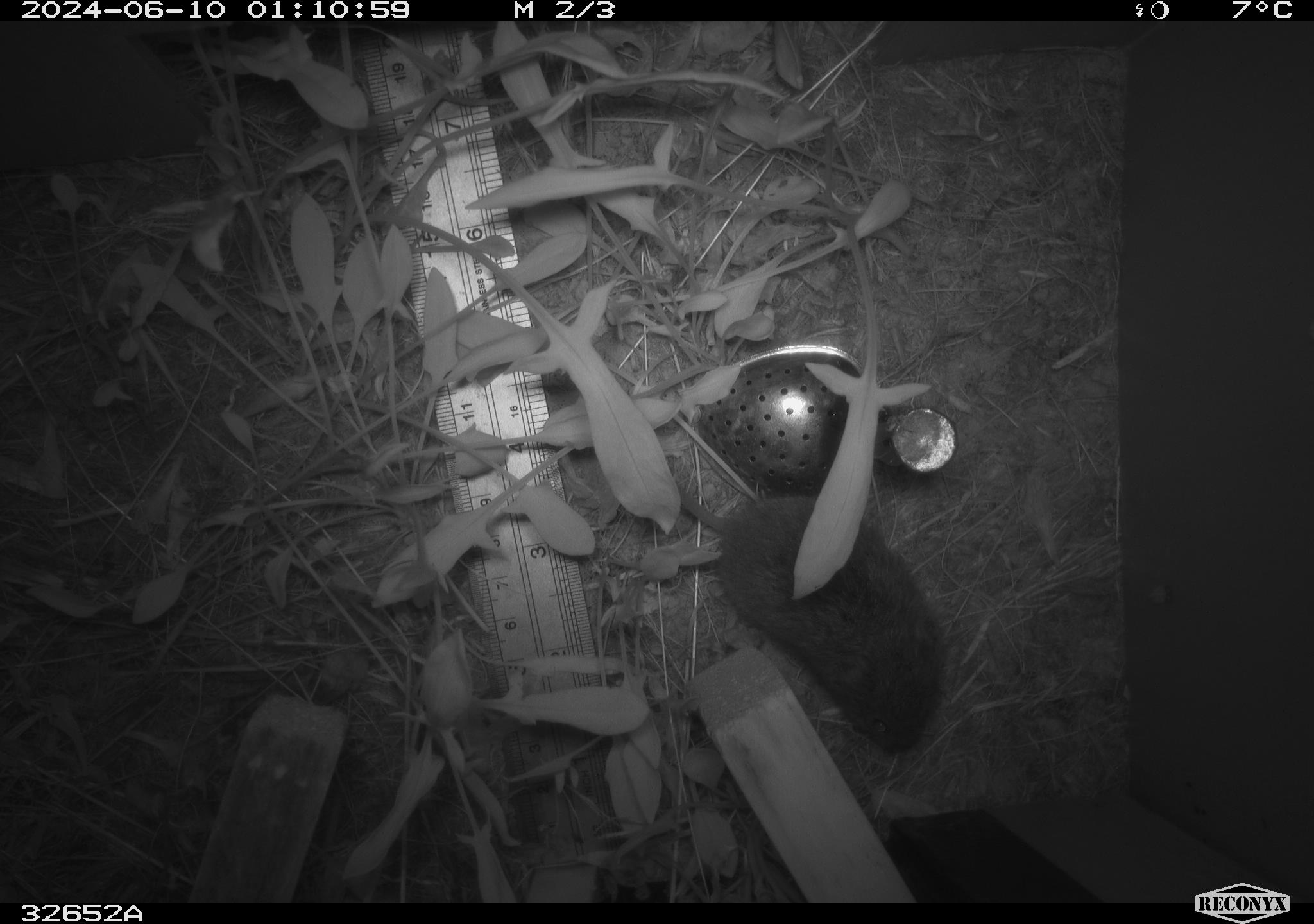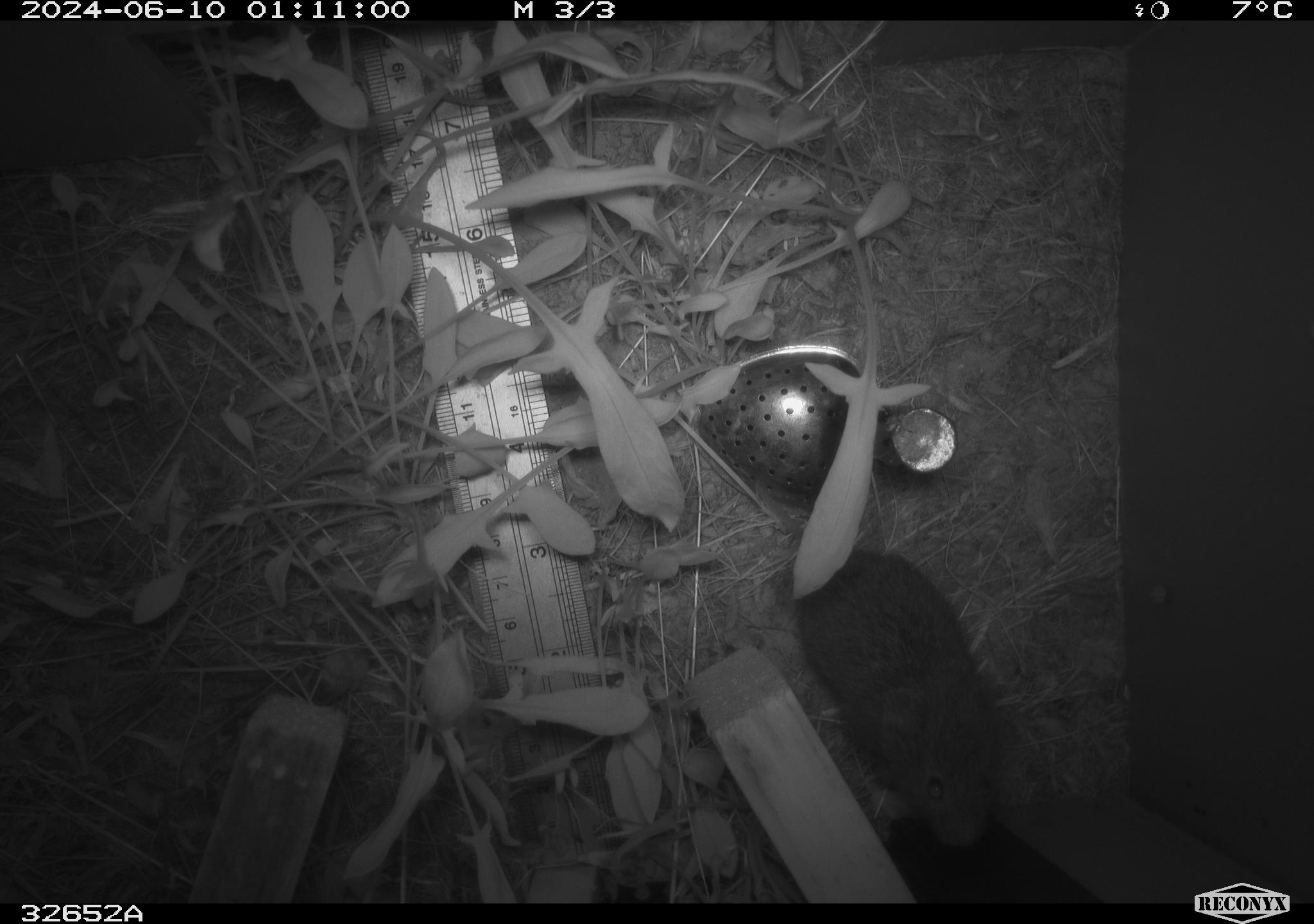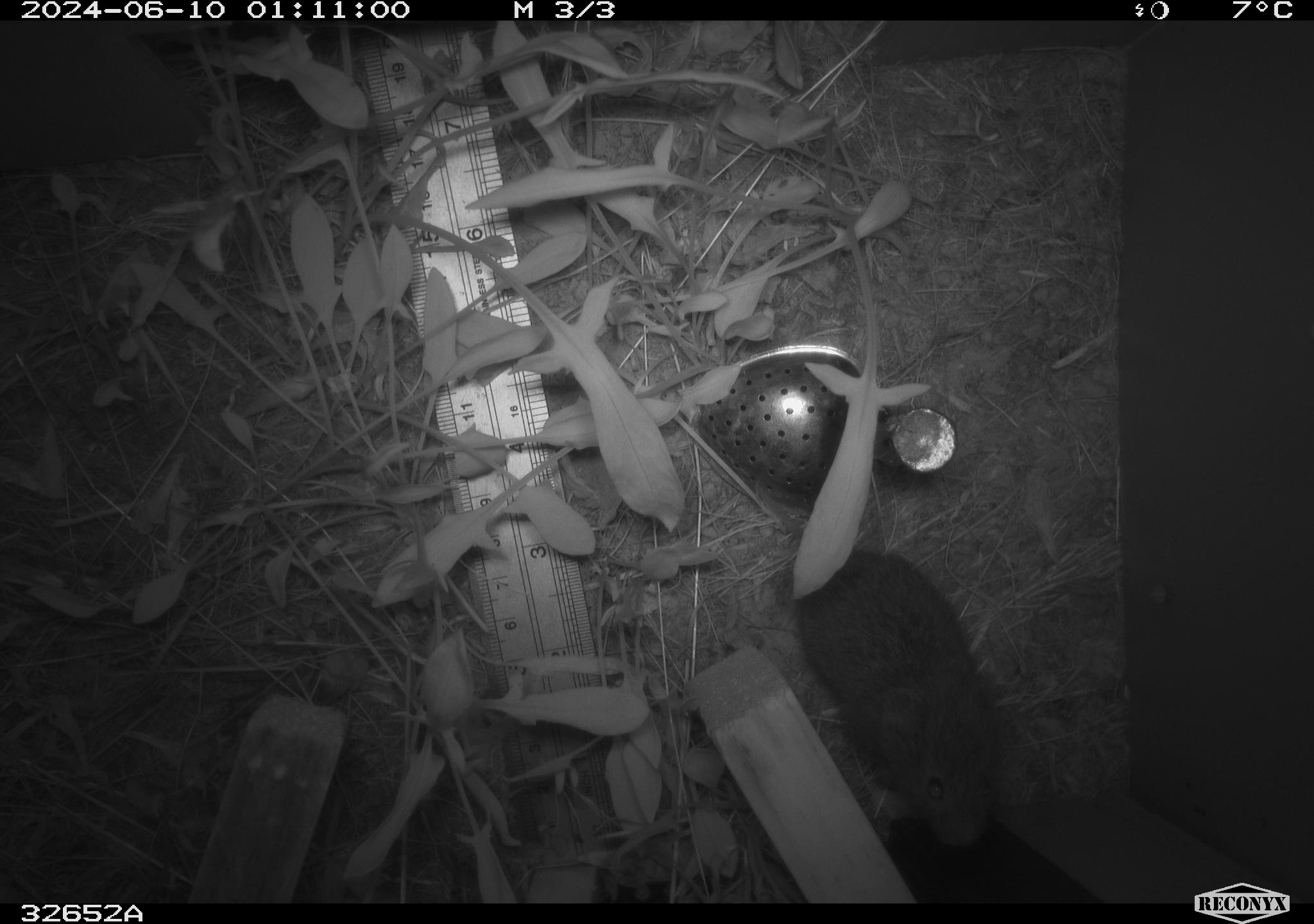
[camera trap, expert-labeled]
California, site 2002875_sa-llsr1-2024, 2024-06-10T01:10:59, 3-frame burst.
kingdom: Animalia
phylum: Chordata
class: Mammalia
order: Rodentia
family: Cricetidae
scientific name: Arvicolinae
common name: voles, lemmings, and muskrats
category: arvicolinae subfamily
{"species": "arvicolinae subfamily (voles, lemmings, and muskrats) (Arvicolinae)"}